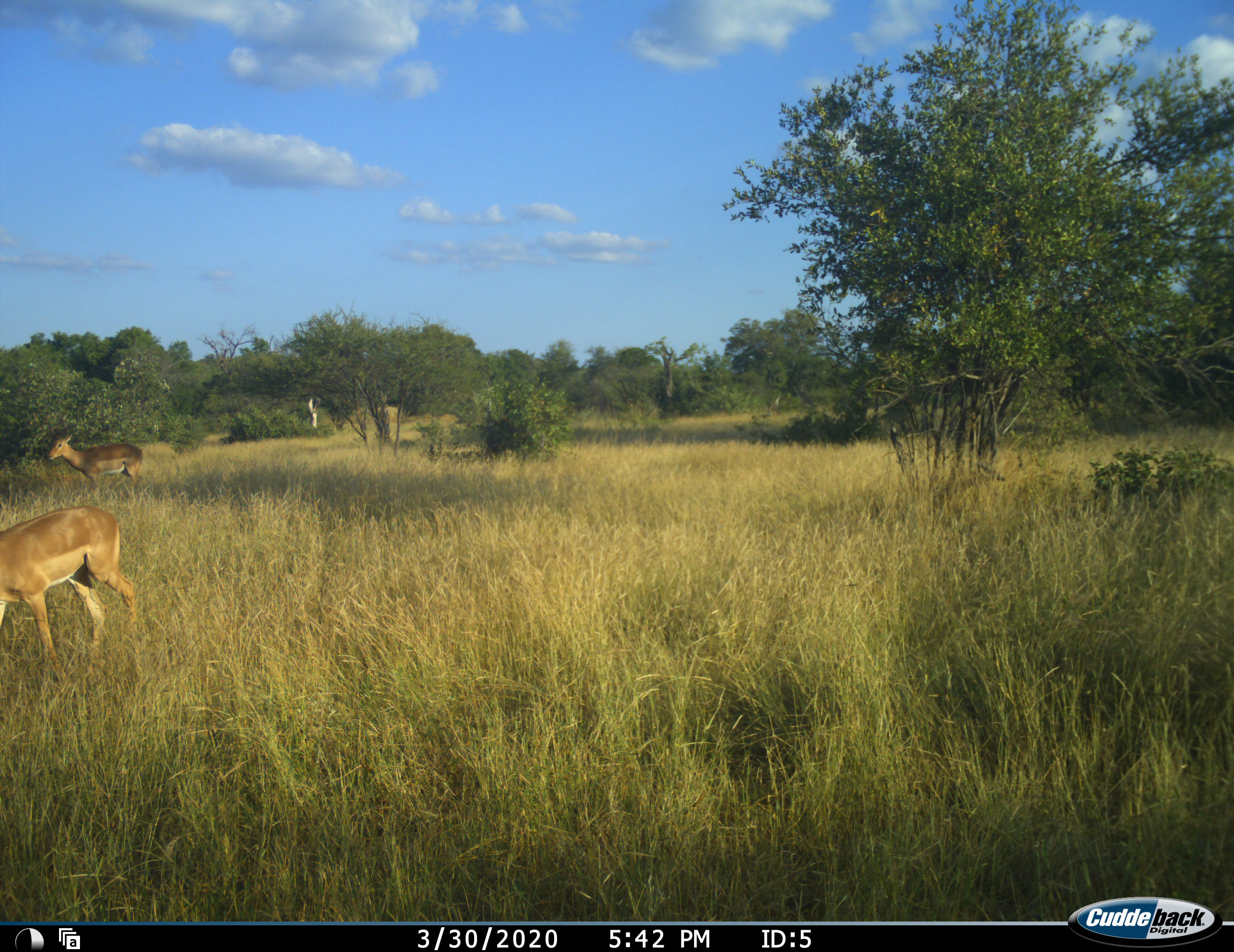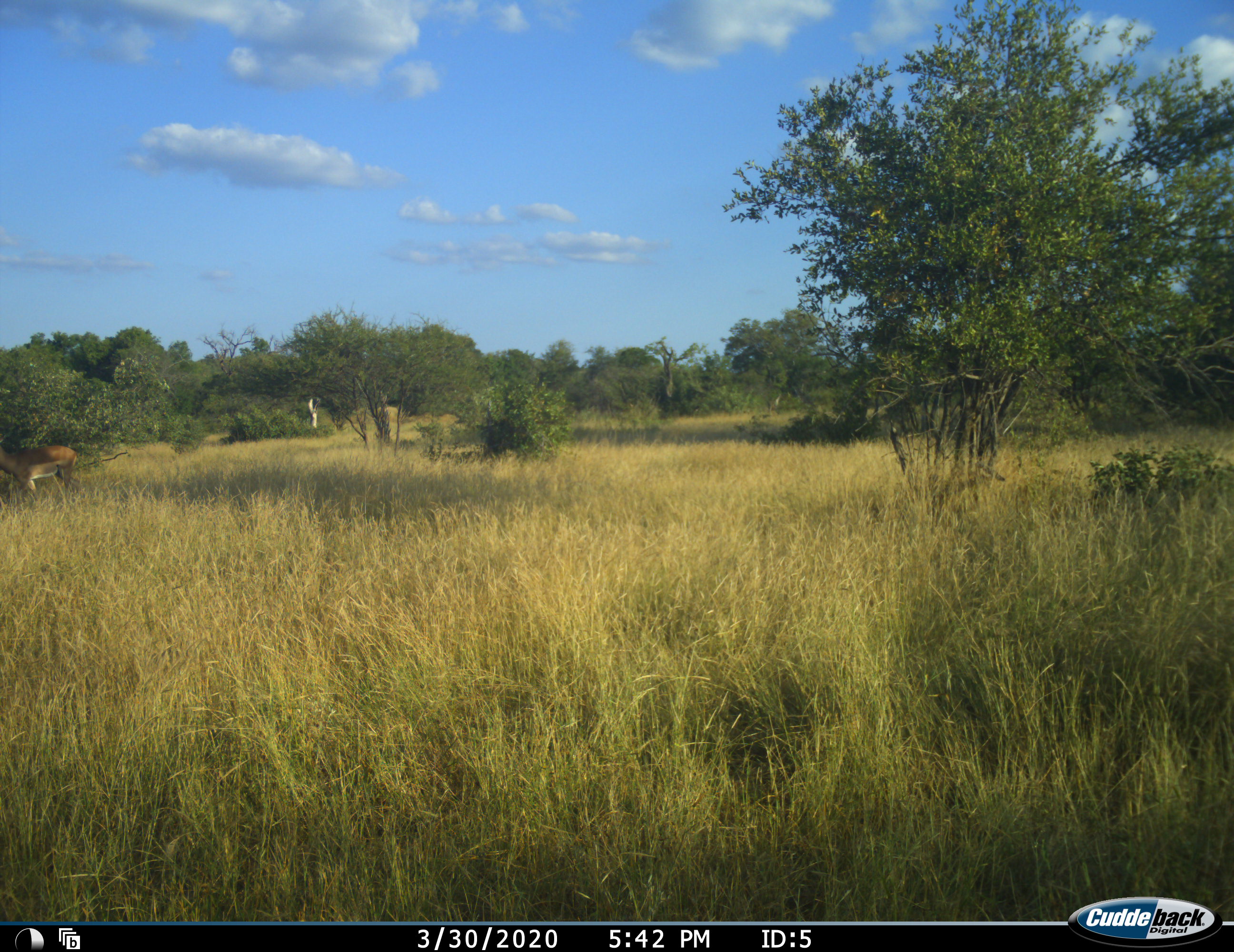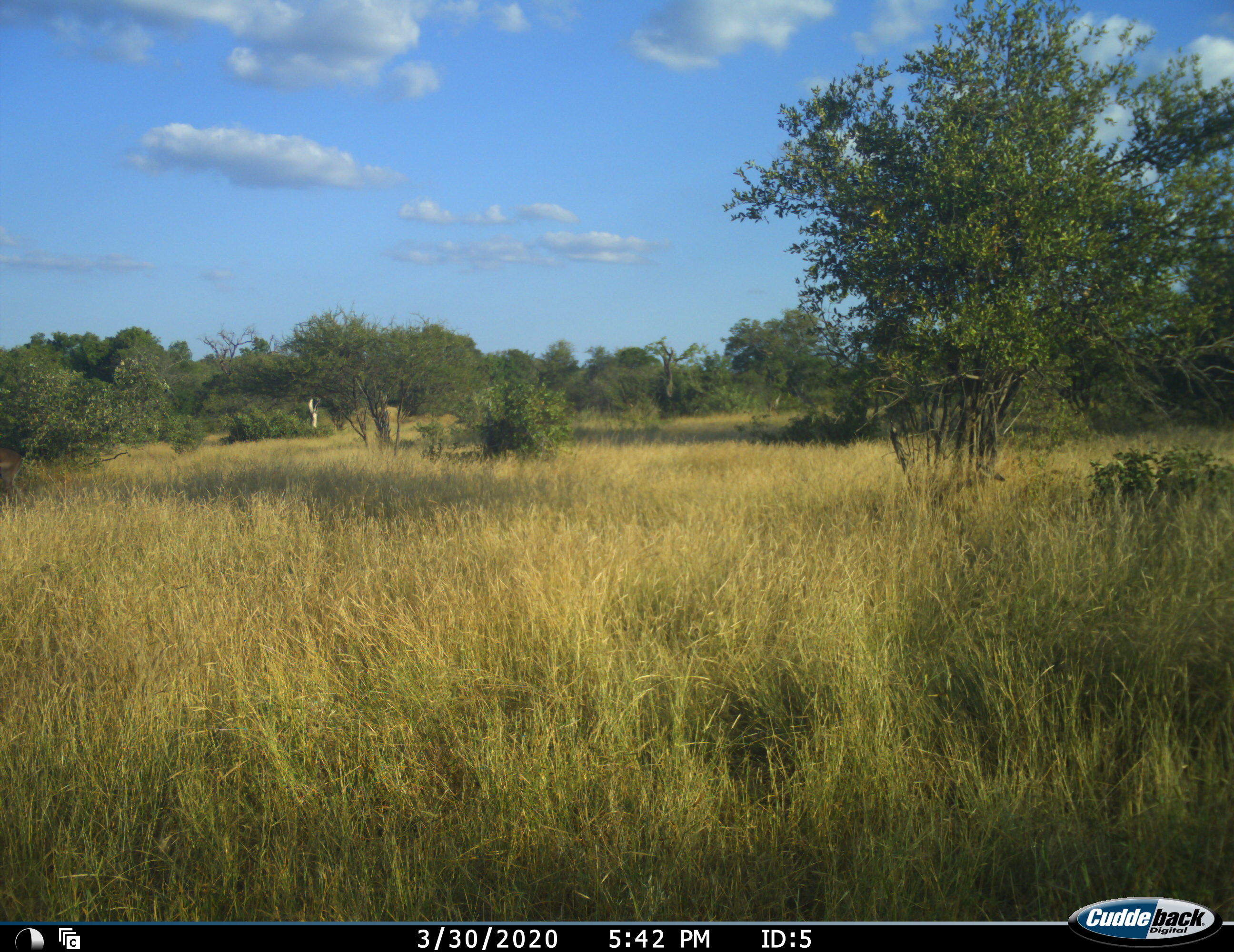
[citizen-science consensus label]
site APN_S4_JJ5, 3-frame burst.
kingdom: Animalia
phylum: Chordata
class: Mammalia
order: Artiodactyla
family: Bovidae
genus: Aepyceros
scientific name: Aepyceros melampus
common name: impala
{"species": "impala (Aepyceros melampus)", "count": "2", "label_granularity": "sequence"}